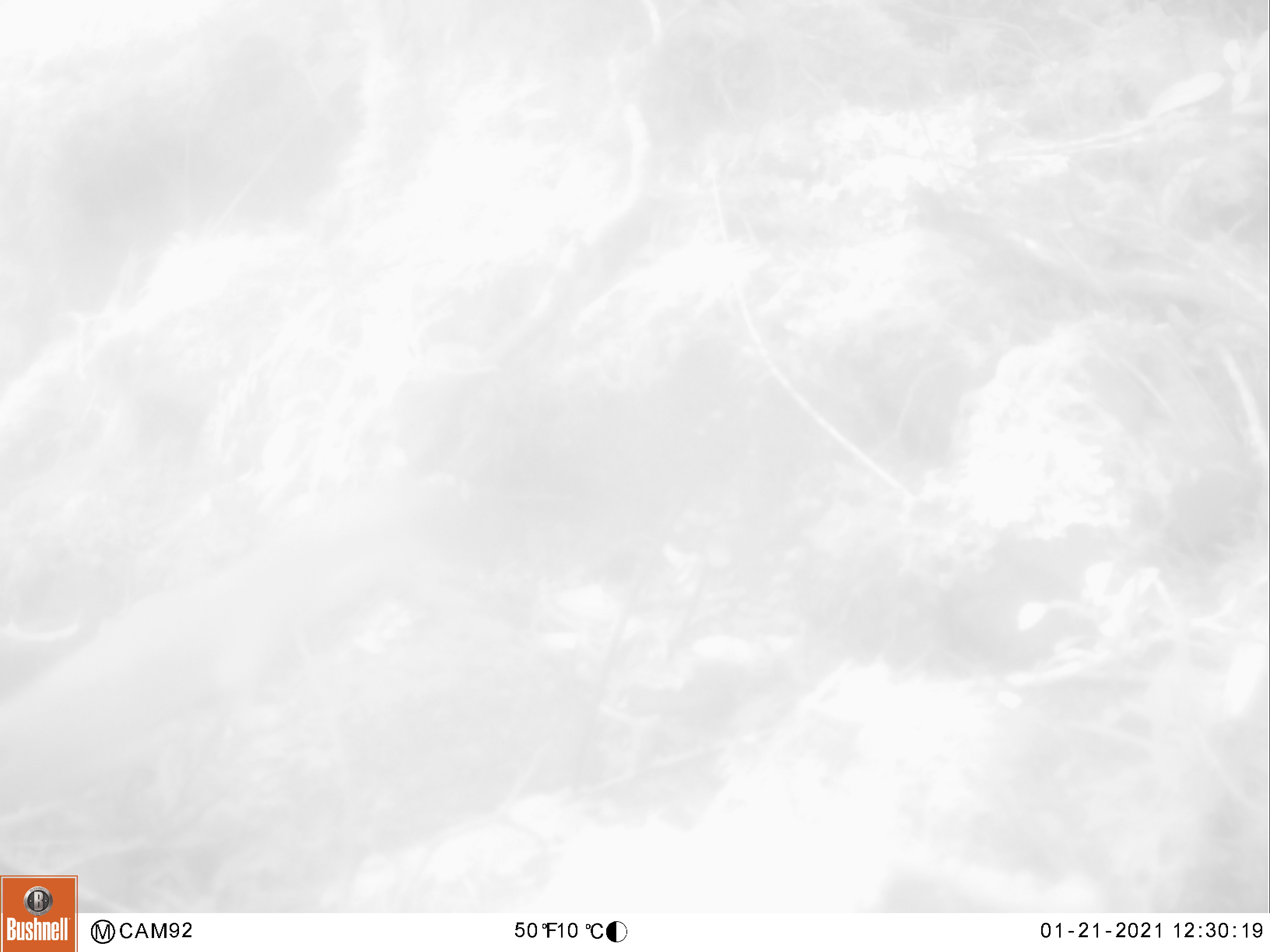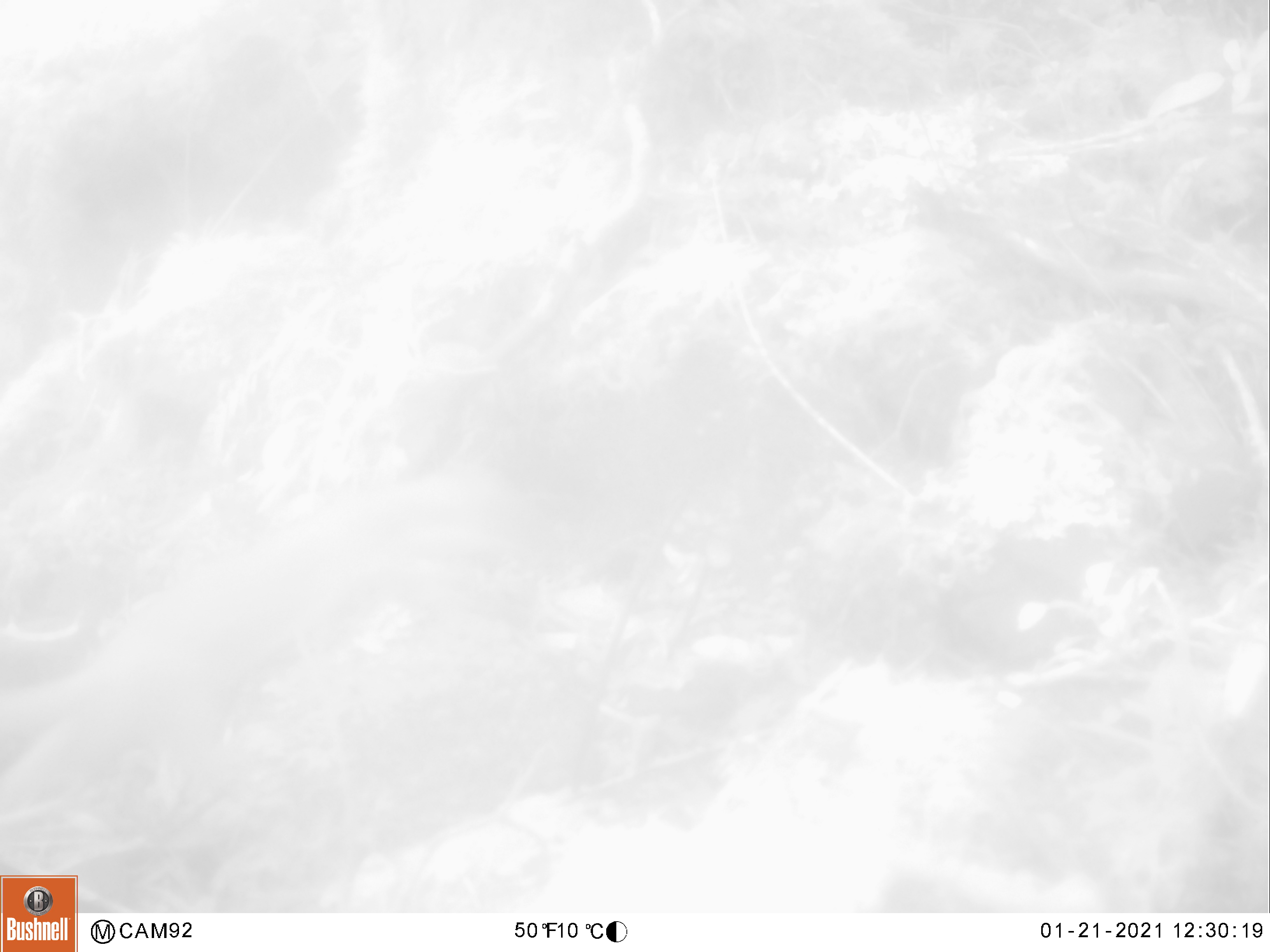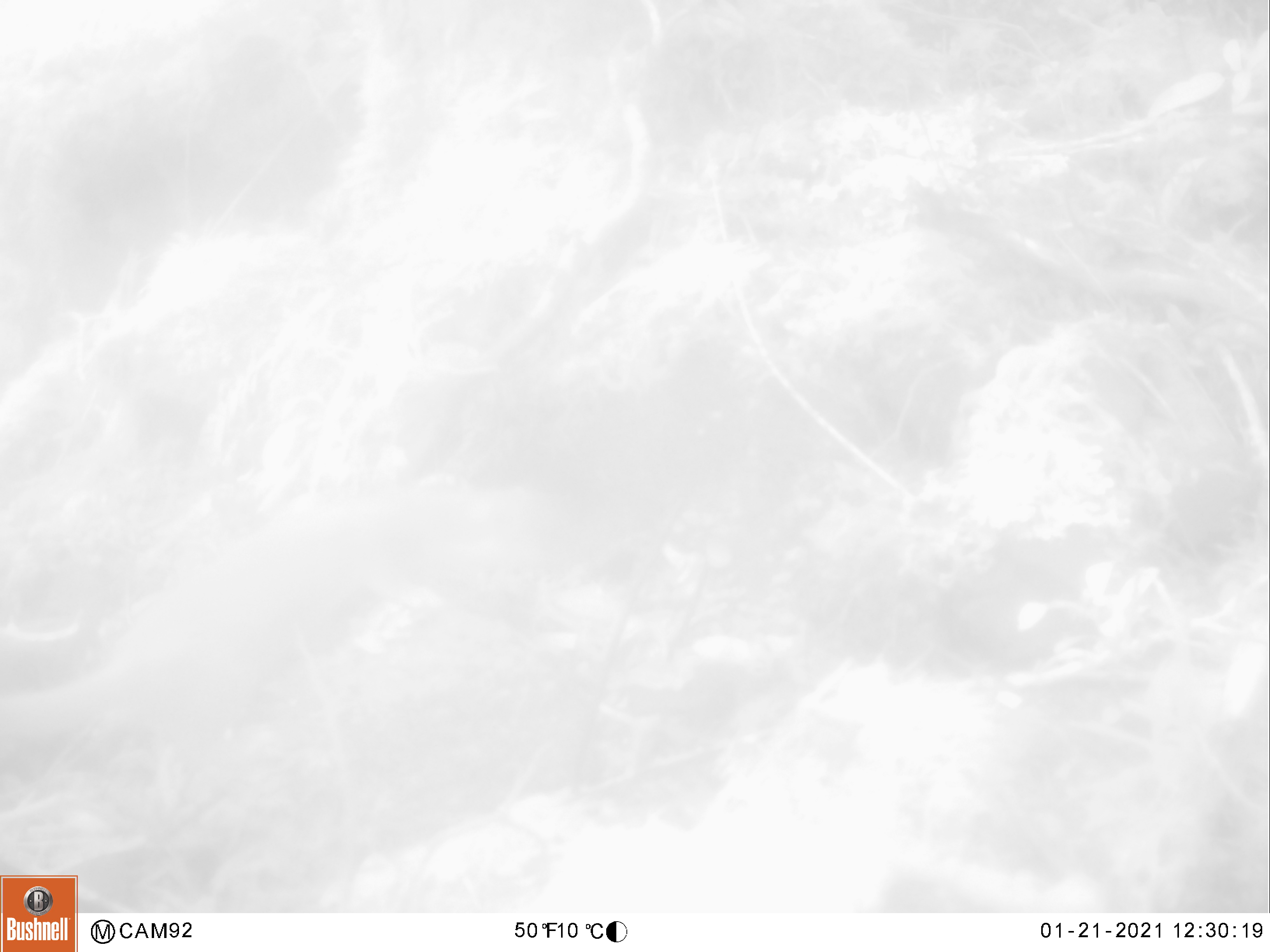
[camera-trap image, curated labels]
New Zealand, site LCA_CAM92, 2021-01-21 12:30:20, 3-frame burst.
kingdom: Animalia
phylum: Chordata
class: Mammalia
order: Carnivora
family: Mustelidae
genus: Mustela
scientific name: Mustela erminea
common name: stoat